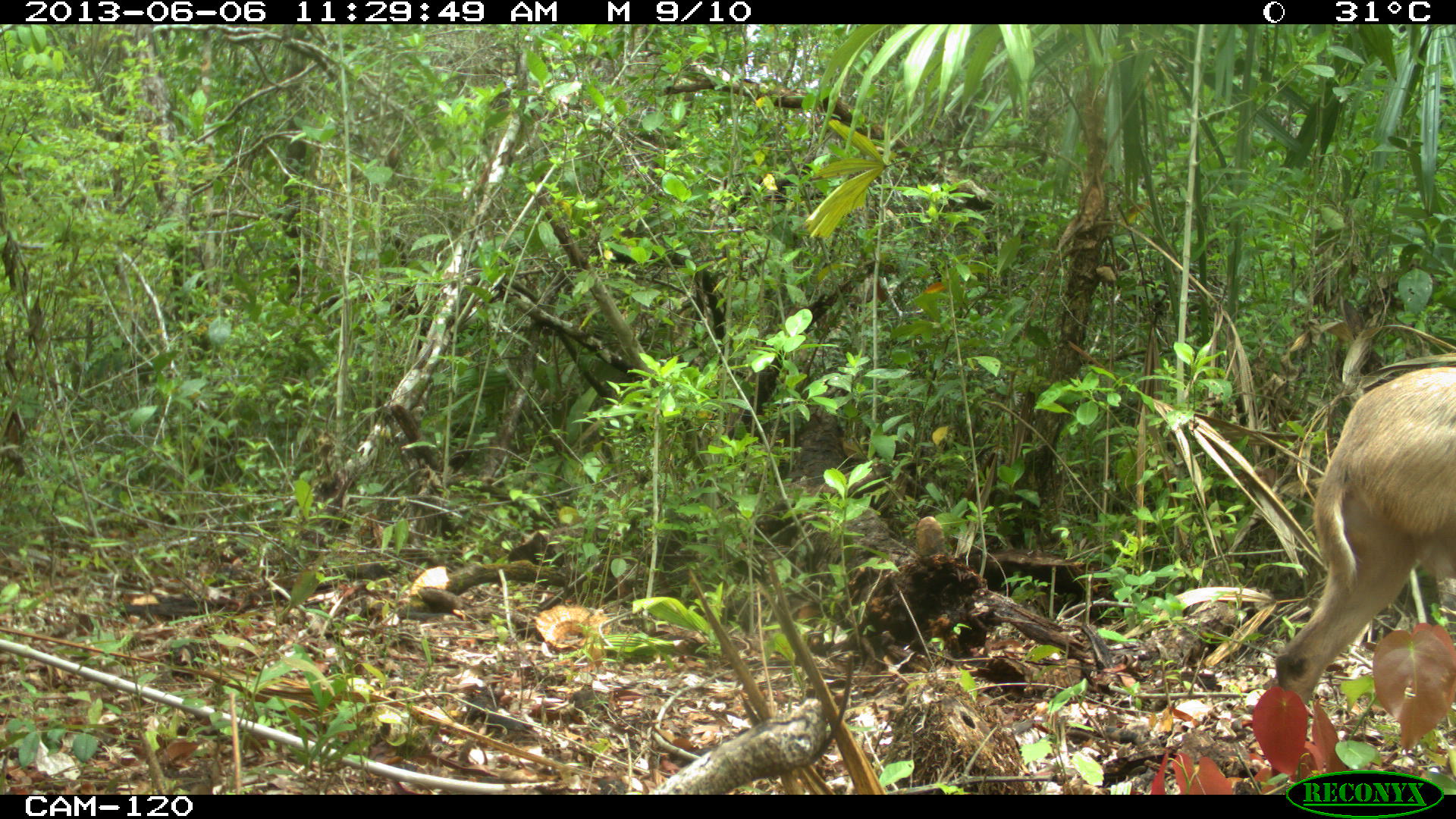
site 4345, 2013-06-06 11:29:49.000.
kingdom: Animalia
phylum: Chordata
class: Mammalia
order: Artiodactyla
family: Cervidae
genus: Odocoileus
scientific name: Odocoileus pandora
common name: yucatán brown brocket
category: mazama pandora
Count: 1.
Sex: female.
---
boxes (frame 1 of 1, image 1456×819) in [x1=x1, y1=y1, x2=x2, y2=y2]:
mazama pandora: [x1=1272, y1=363, x2=1456, y2=740]